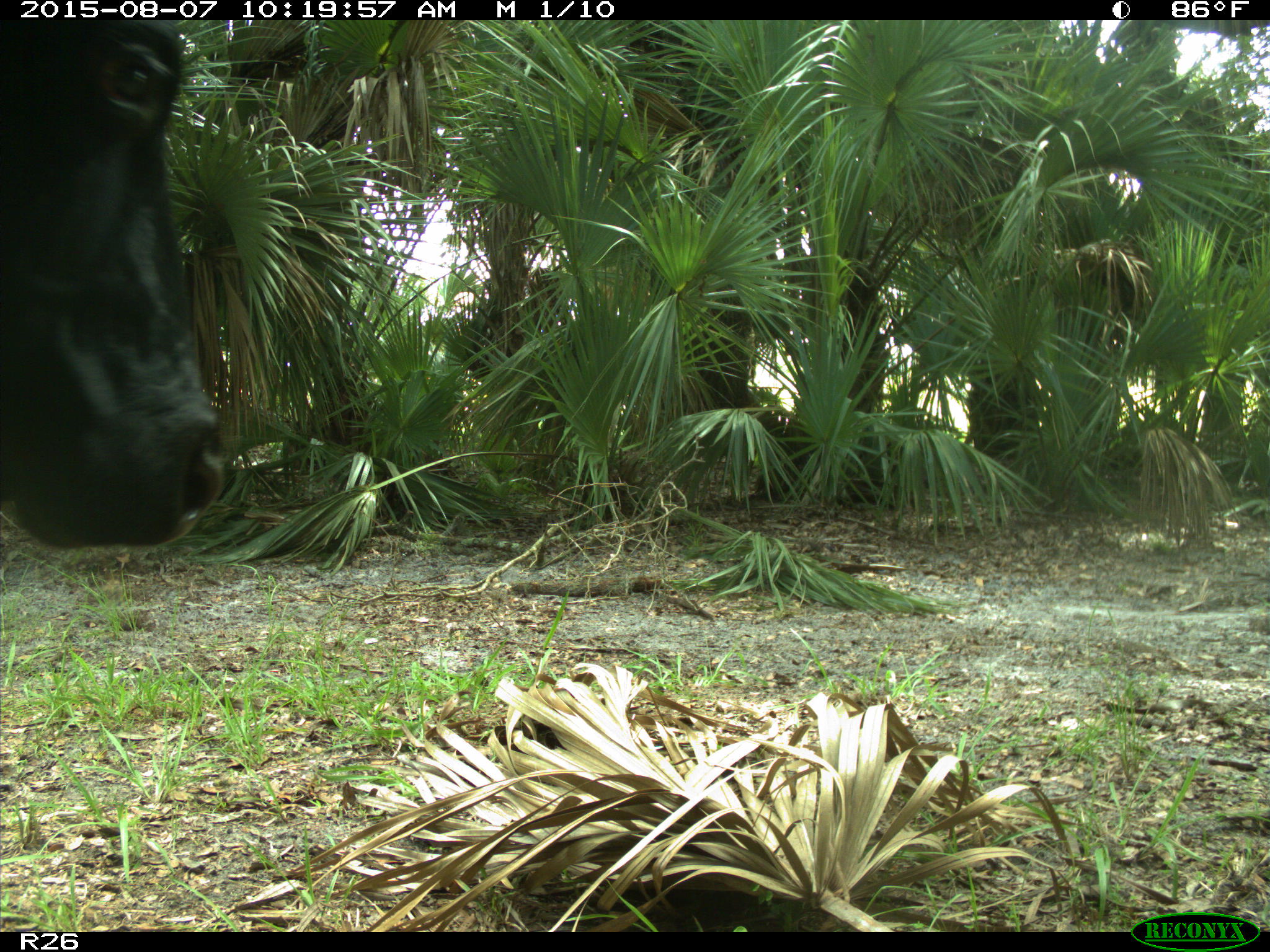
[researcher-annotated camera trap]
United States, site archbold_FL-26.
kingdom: Animalia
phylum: Chordata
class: Mammalia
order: Artiodactyla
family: Bovidae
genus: Bos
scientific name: Bos taurus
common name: domestic cow